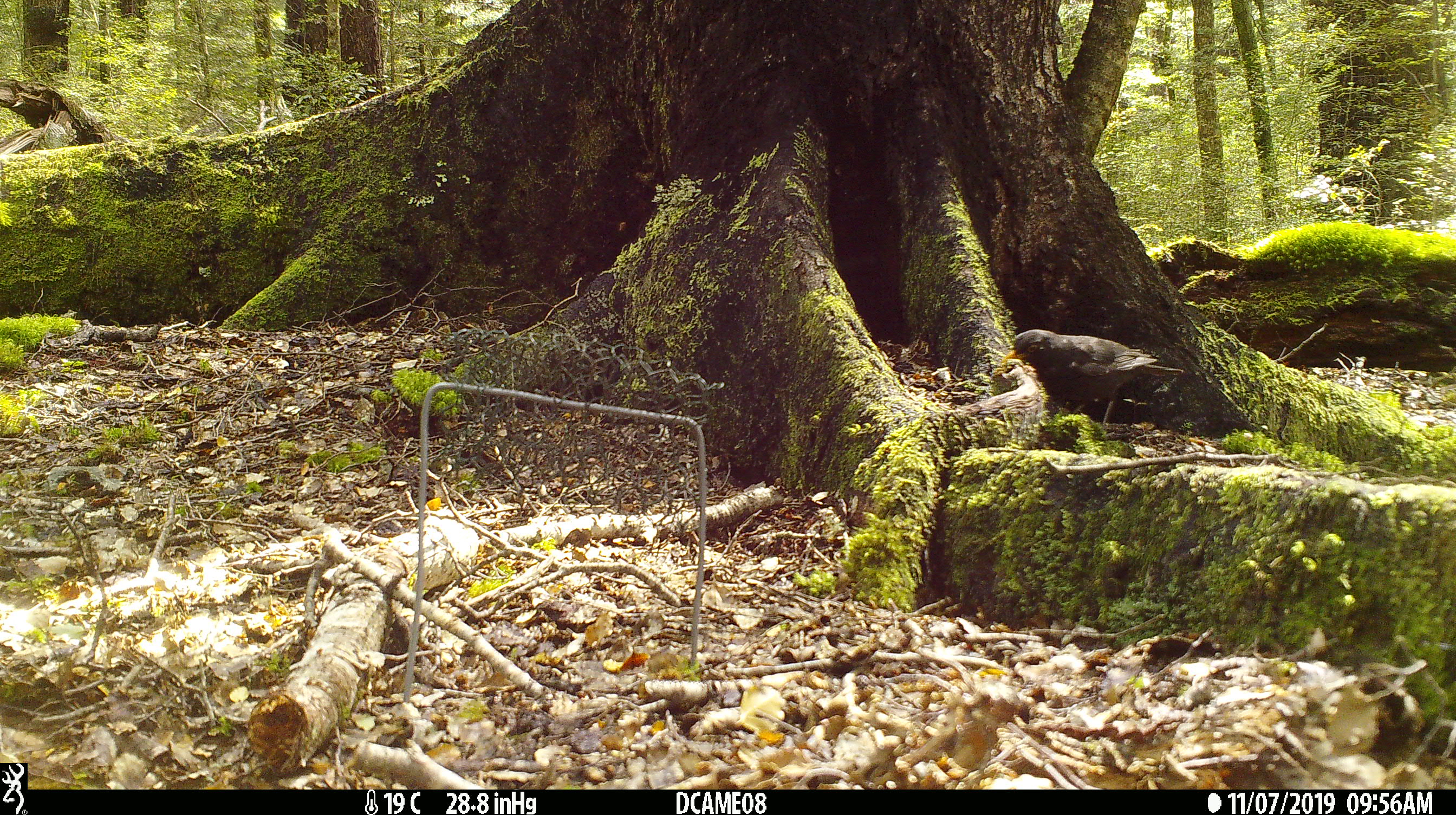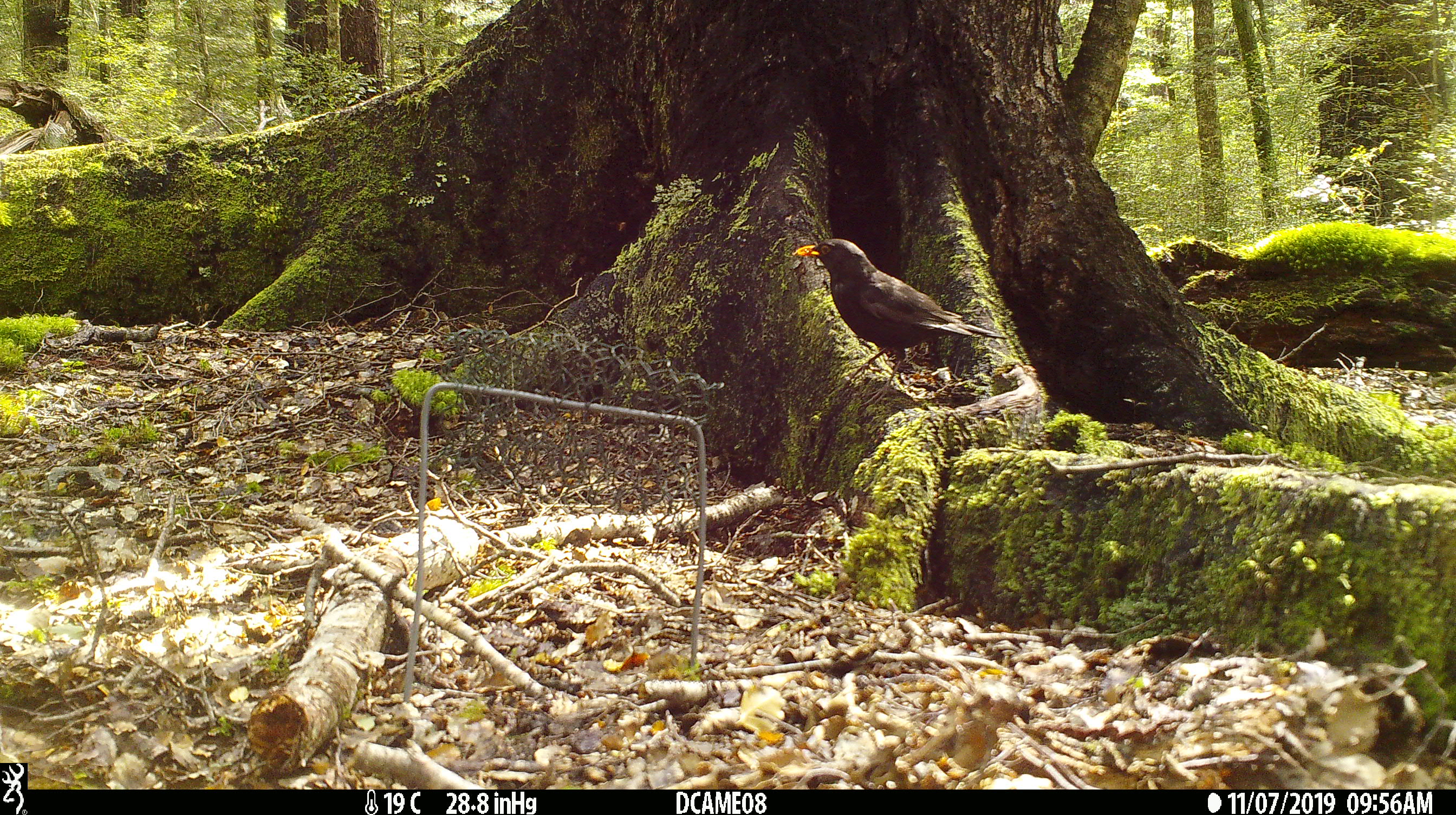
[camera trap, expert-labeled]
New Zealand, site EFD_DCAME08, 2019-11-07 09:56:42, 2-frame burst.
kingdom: Animalia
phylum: Chordata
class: Aves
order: Passeriformes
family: Turdidae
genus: Turdus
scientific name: Turdus merula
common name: eurasian blackbird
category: blackbird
Blackbird (eurasian blackbird) (Turdus merula).